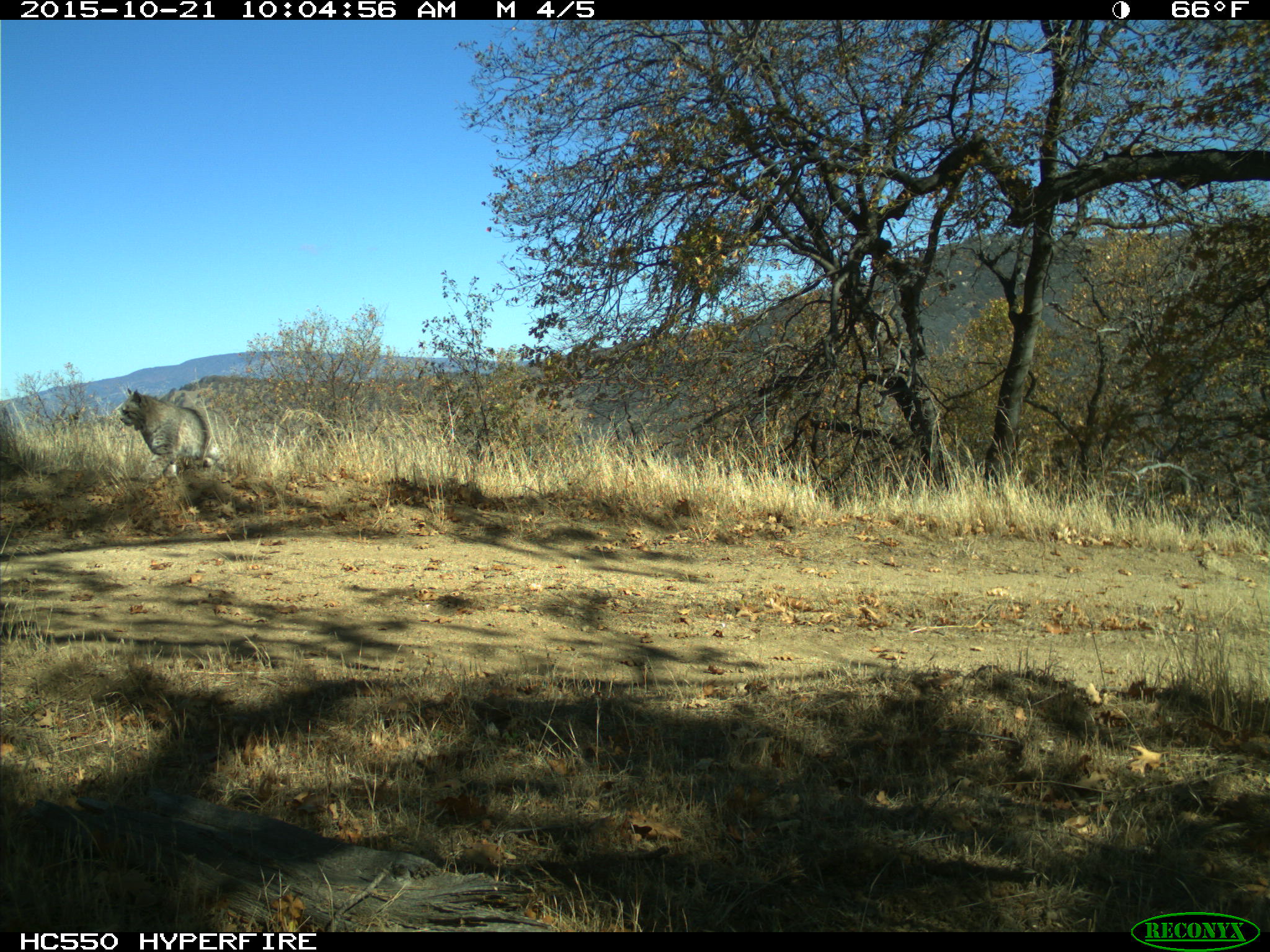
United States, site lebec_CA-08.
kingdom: Animalia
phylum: Chordata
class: Mammalia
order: Carnivora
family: Felidae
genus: Lynx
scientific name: Lynx rufus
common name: bobcat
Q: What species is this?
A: Lynx rufus (bobcat).